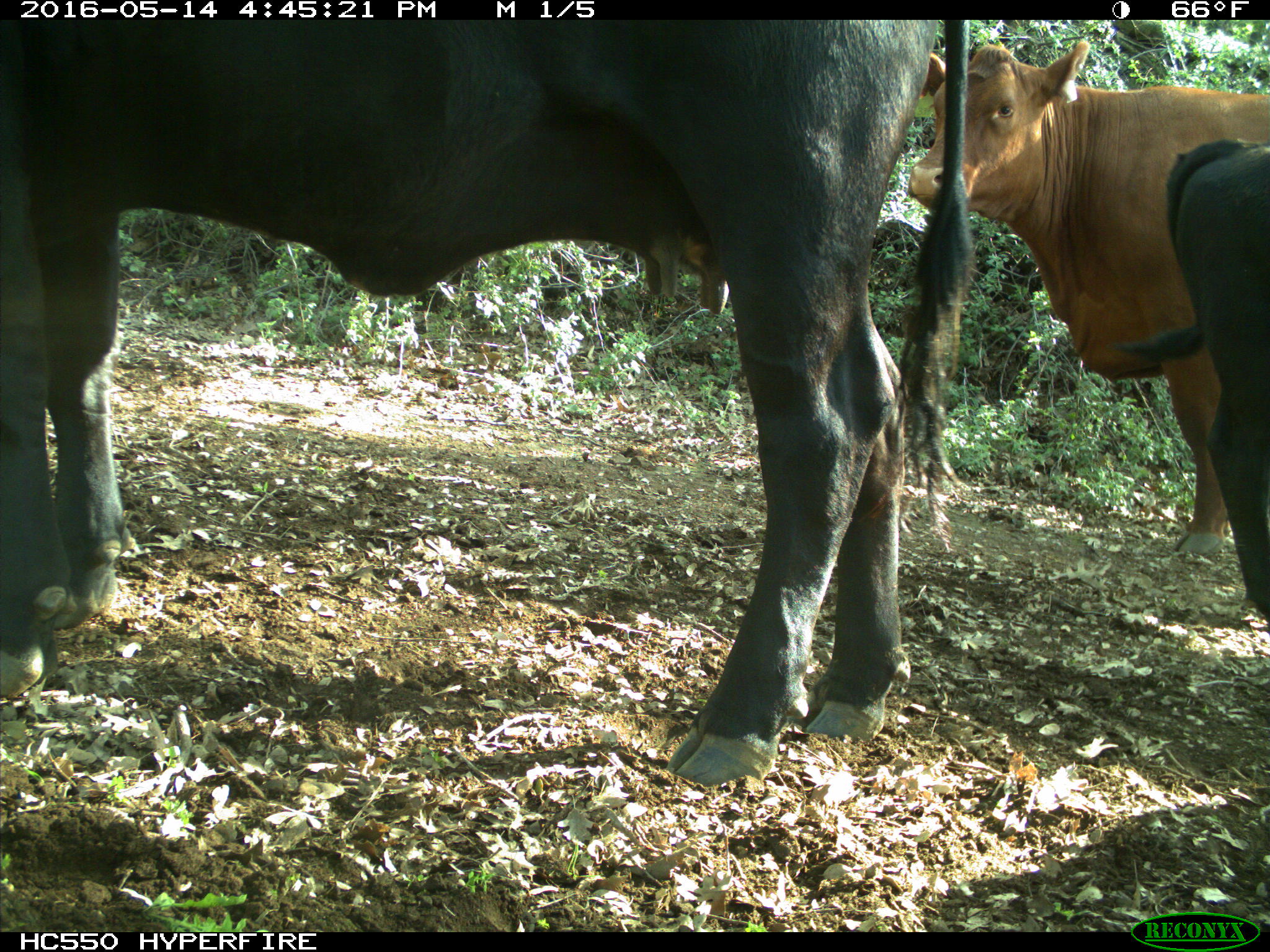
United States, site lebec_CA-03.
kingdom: Animalia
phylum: Chordata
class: Mammalia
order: Artiodactyla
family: Bovidae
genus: Bos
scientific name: Bos taurus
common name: domestic cow